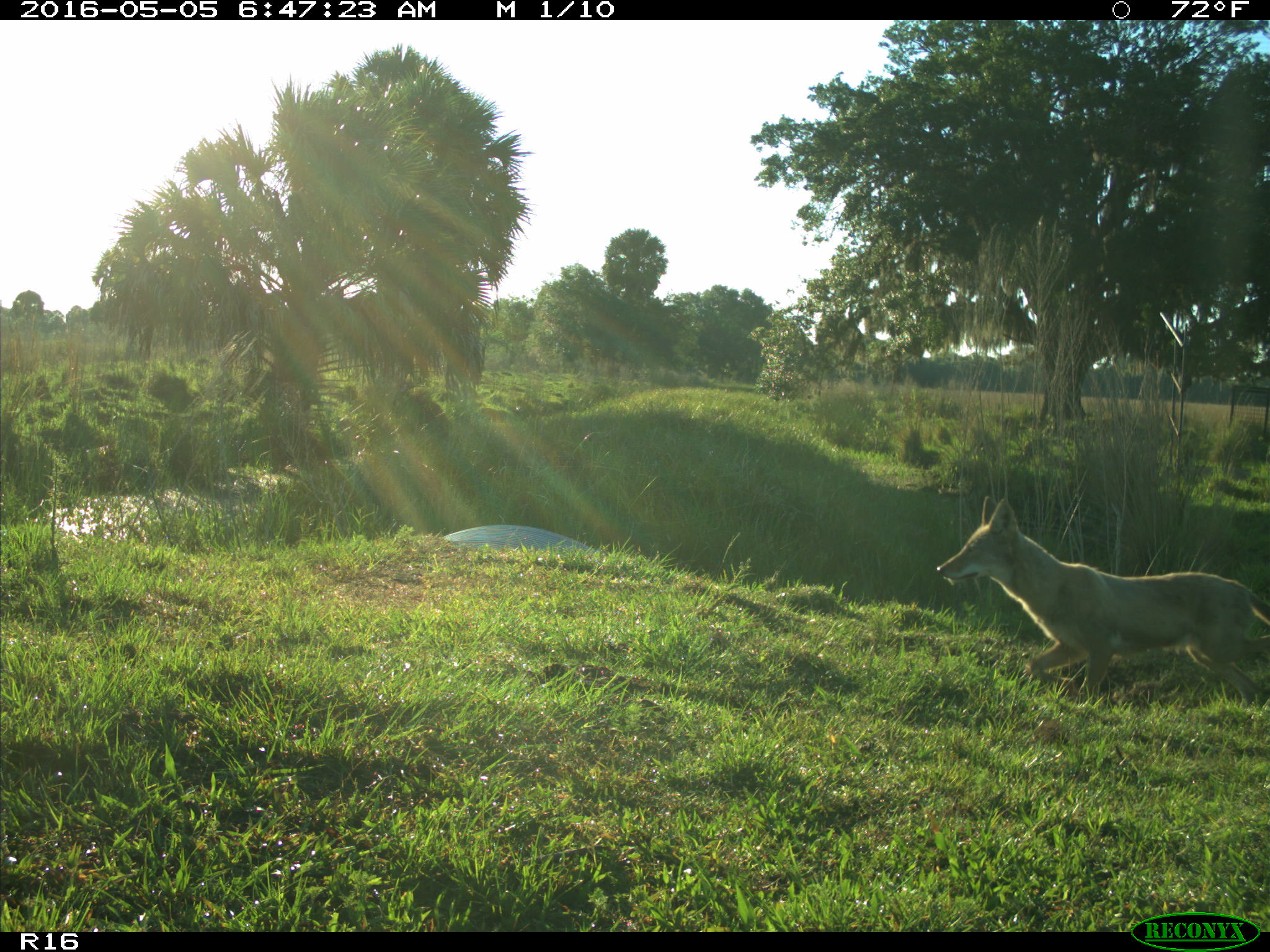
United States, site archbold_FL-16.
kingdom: Animalia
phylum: Chordata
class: Mammalia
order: Carnivora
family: Canidae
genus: Canis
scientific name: Canis latrans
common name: coyote